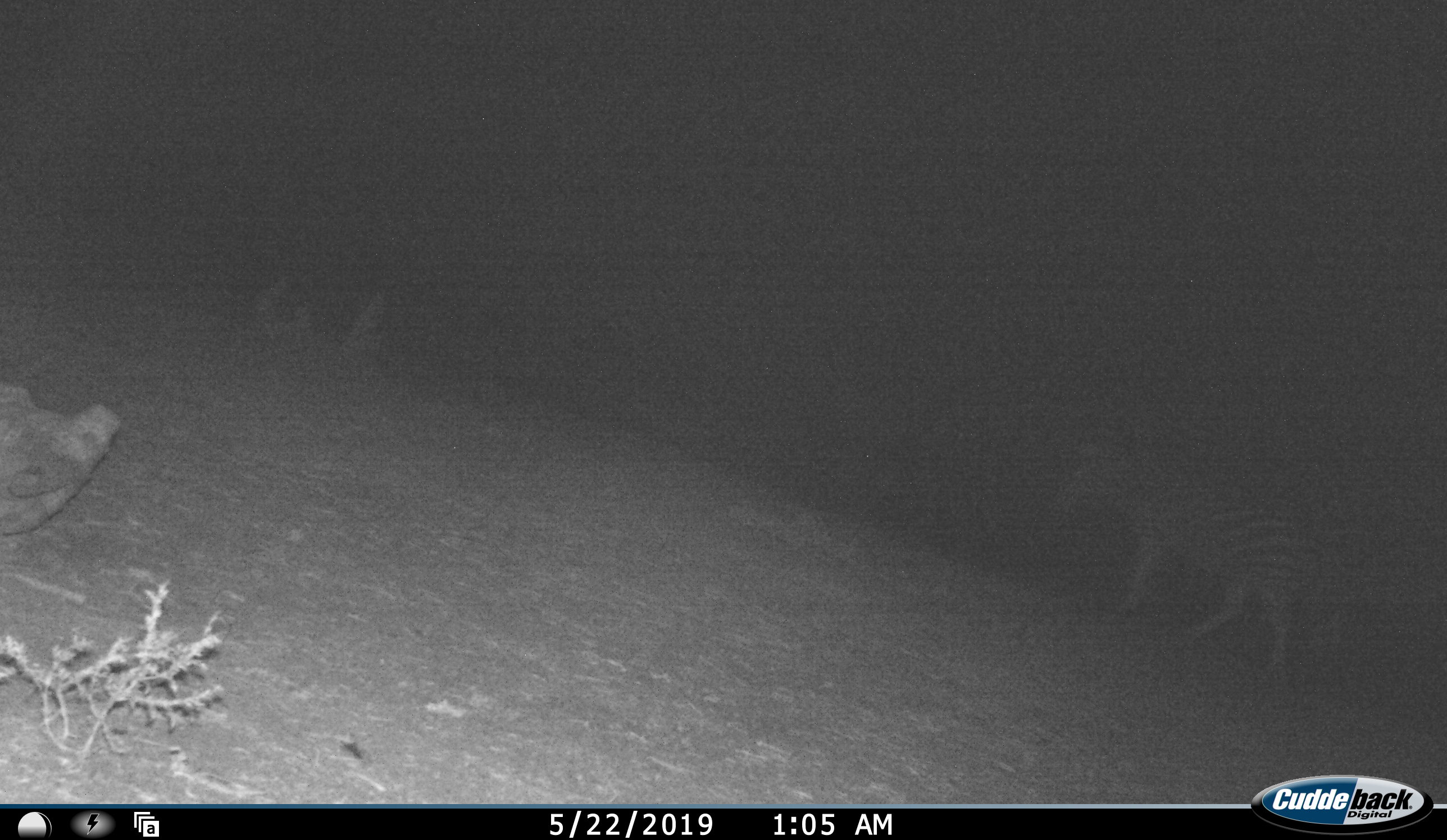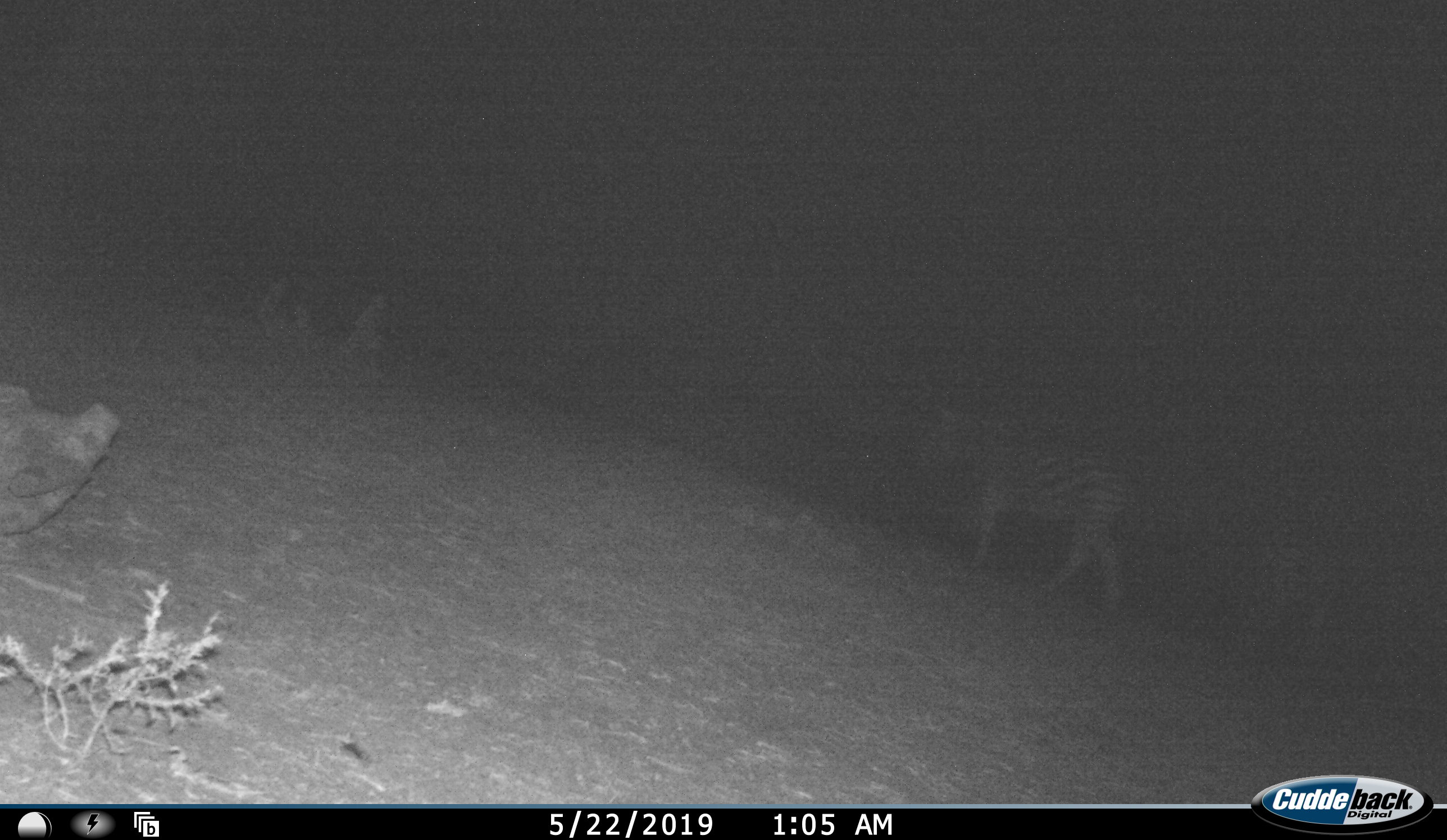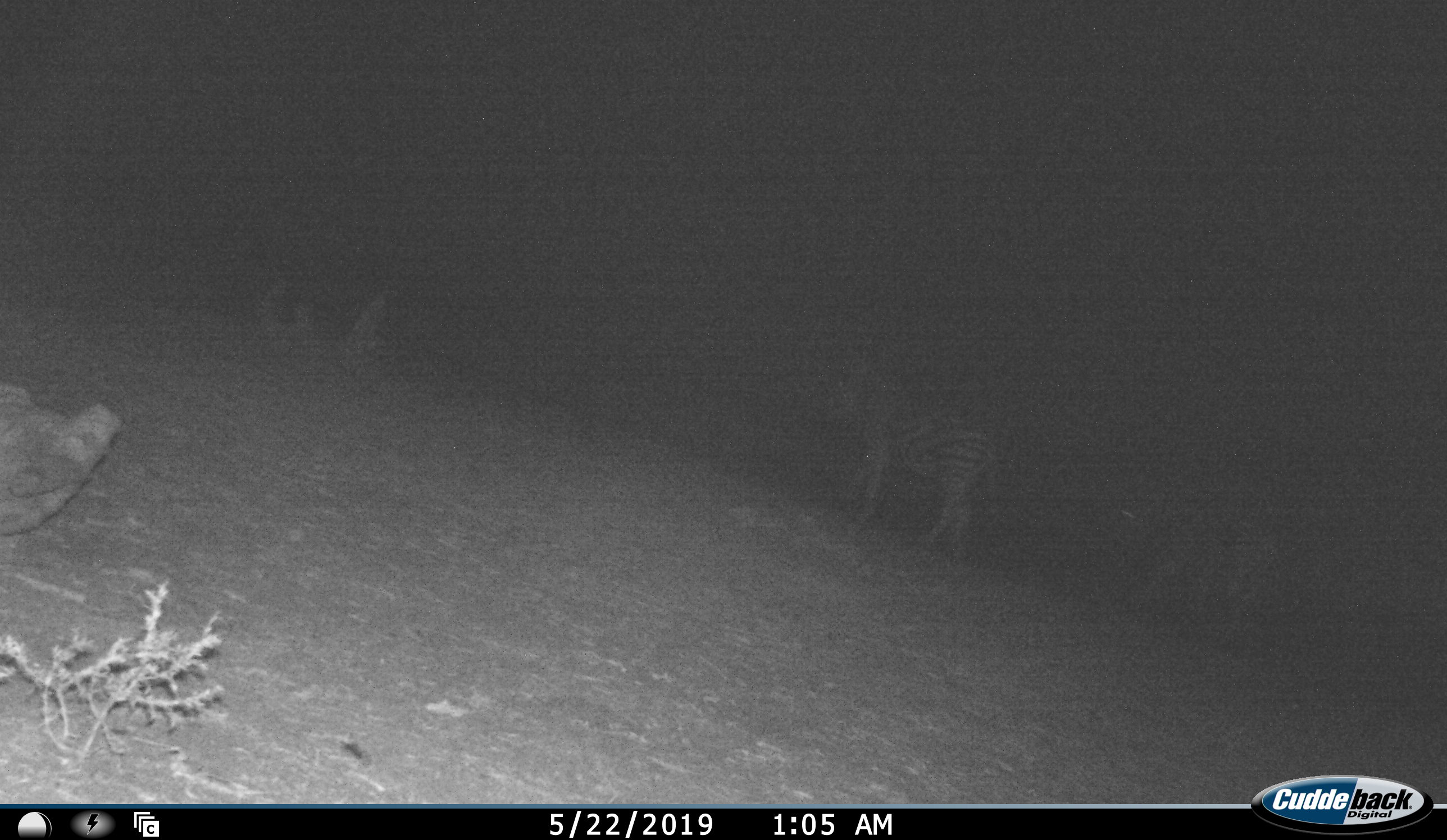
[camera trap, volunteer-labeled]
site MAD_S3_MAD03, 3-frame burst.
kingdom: Animalia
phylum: Chordata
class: Mammalia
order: Perissodactyla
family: Equidae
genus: Equus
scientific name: Equus quagga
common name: plains zebra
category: zebraplains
Zebraplains (plains zebra) (Equus quagga), count 1. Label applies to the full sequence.